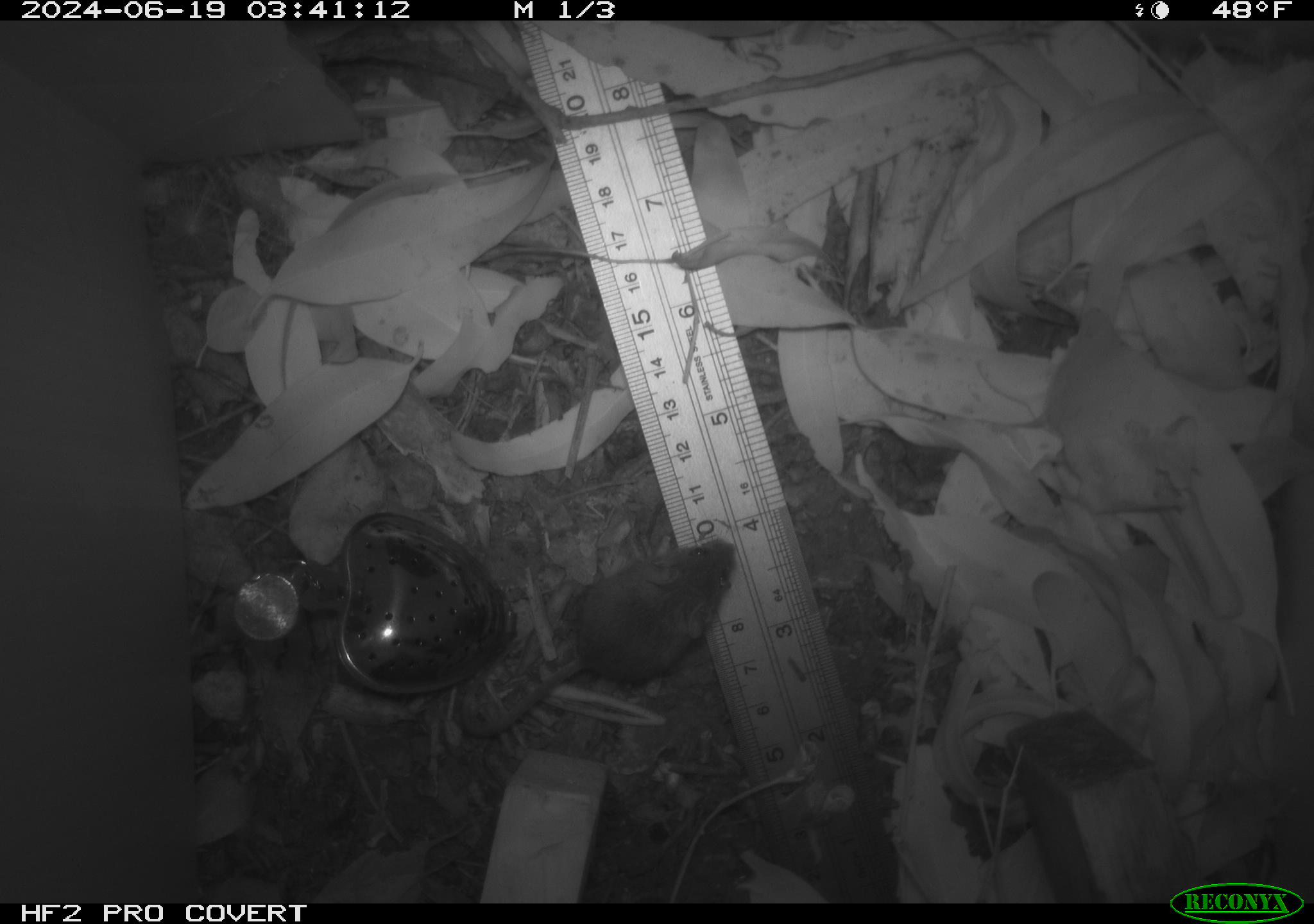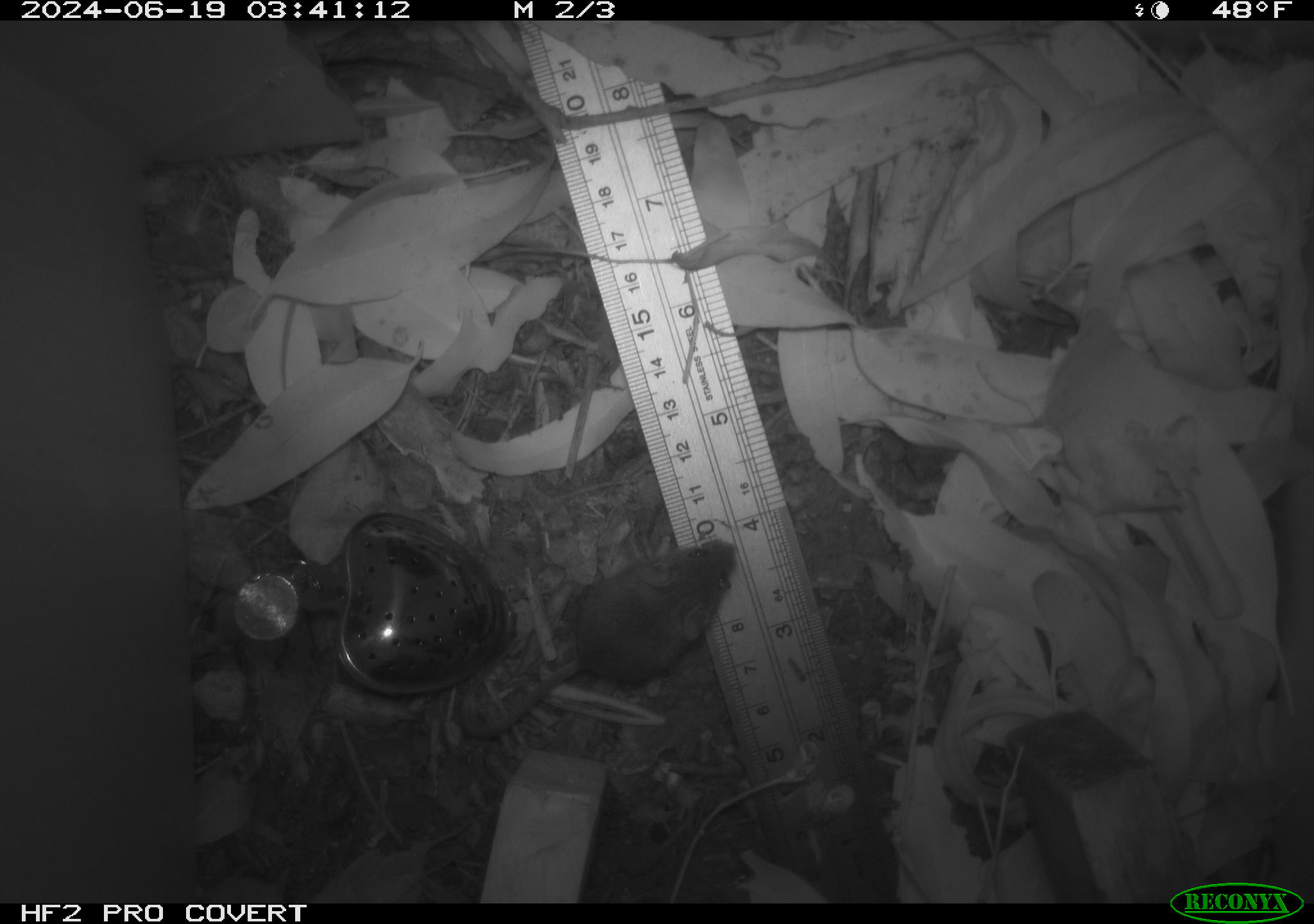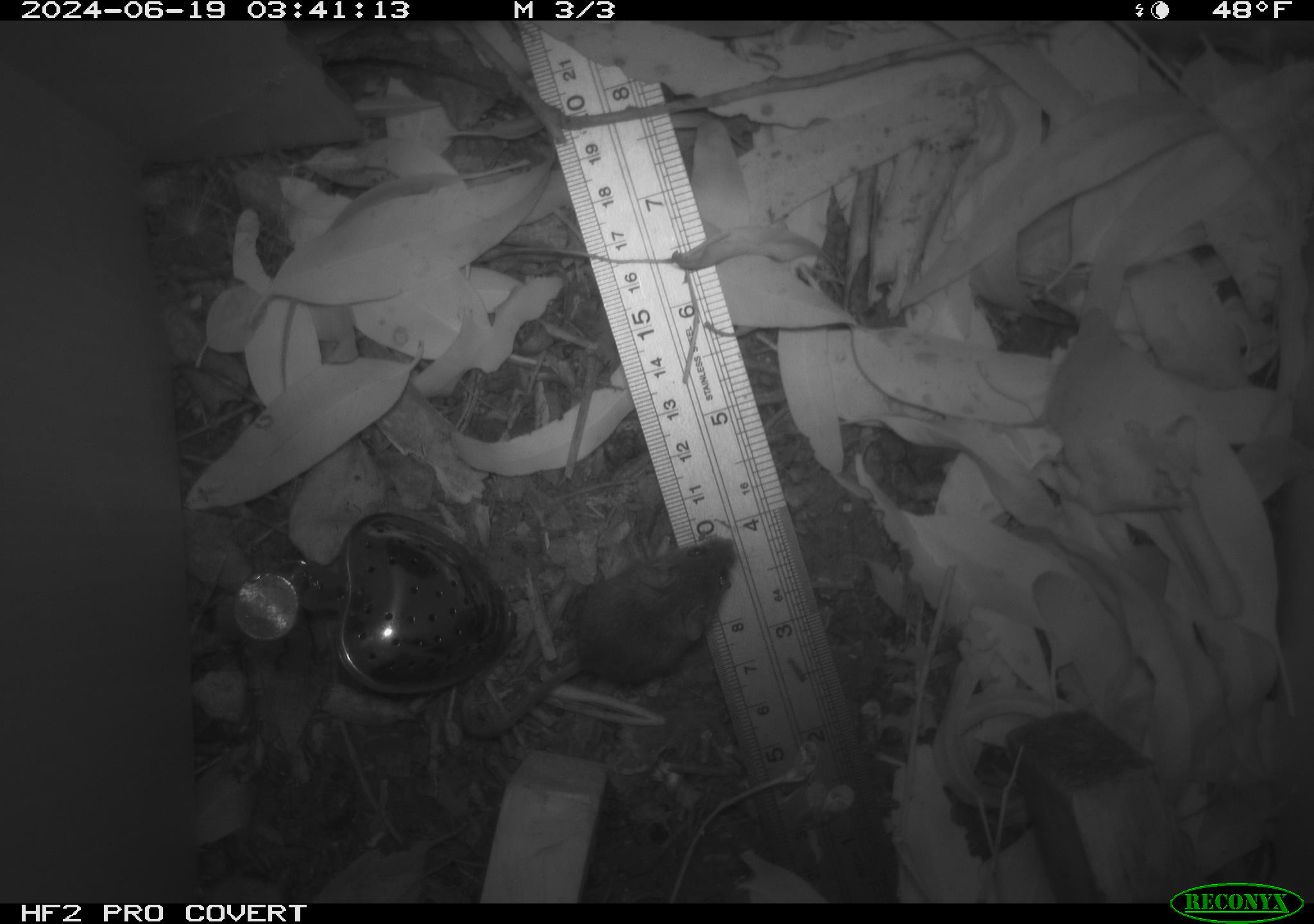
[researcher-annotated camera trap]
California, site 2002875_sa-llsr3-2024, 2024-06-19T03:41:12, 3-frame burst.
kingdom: Animalia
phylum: Chordata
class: Mammalia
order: Rodentia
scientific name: Rodentia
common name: mouse species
Mouse species (Rodentia).